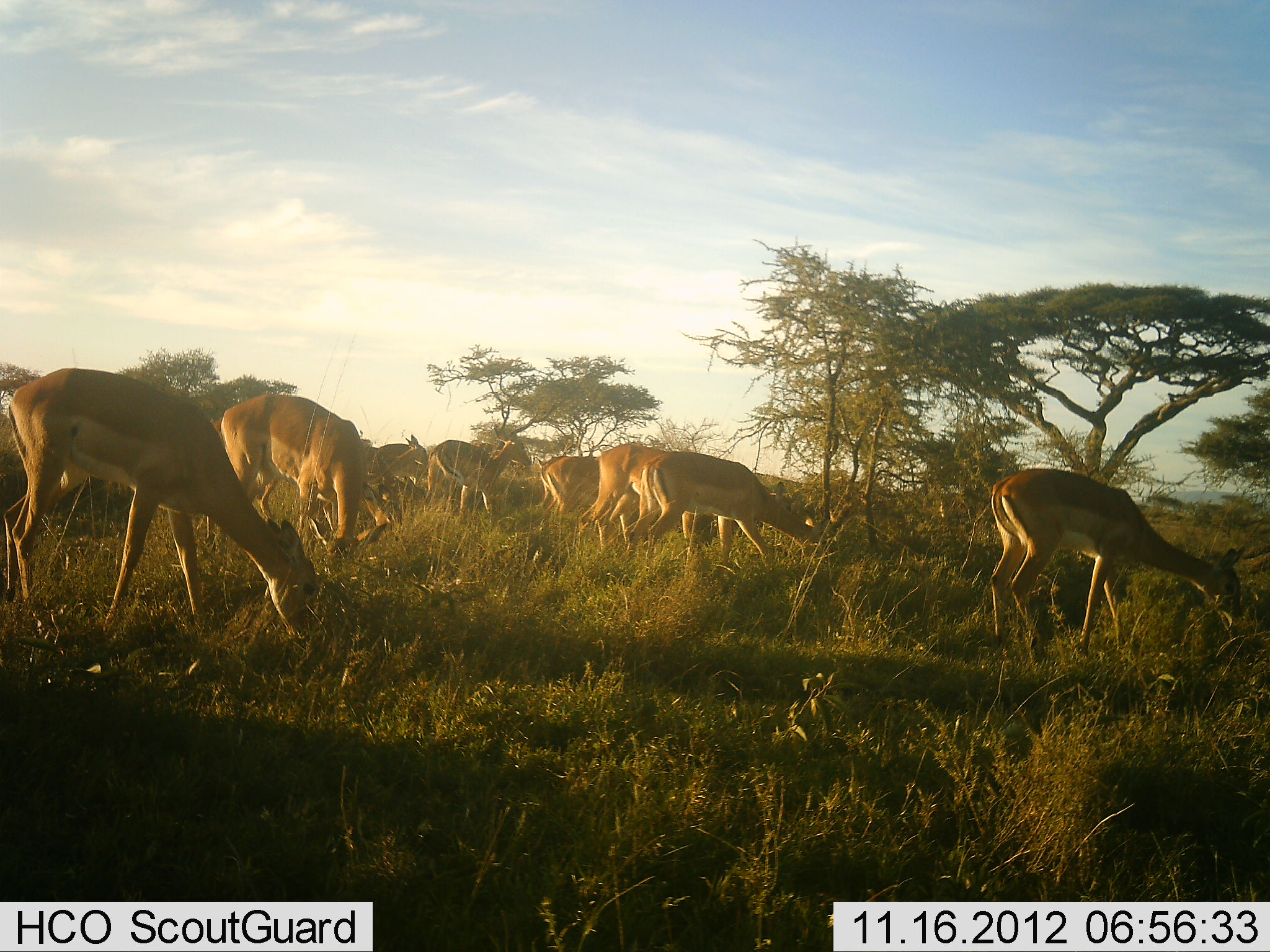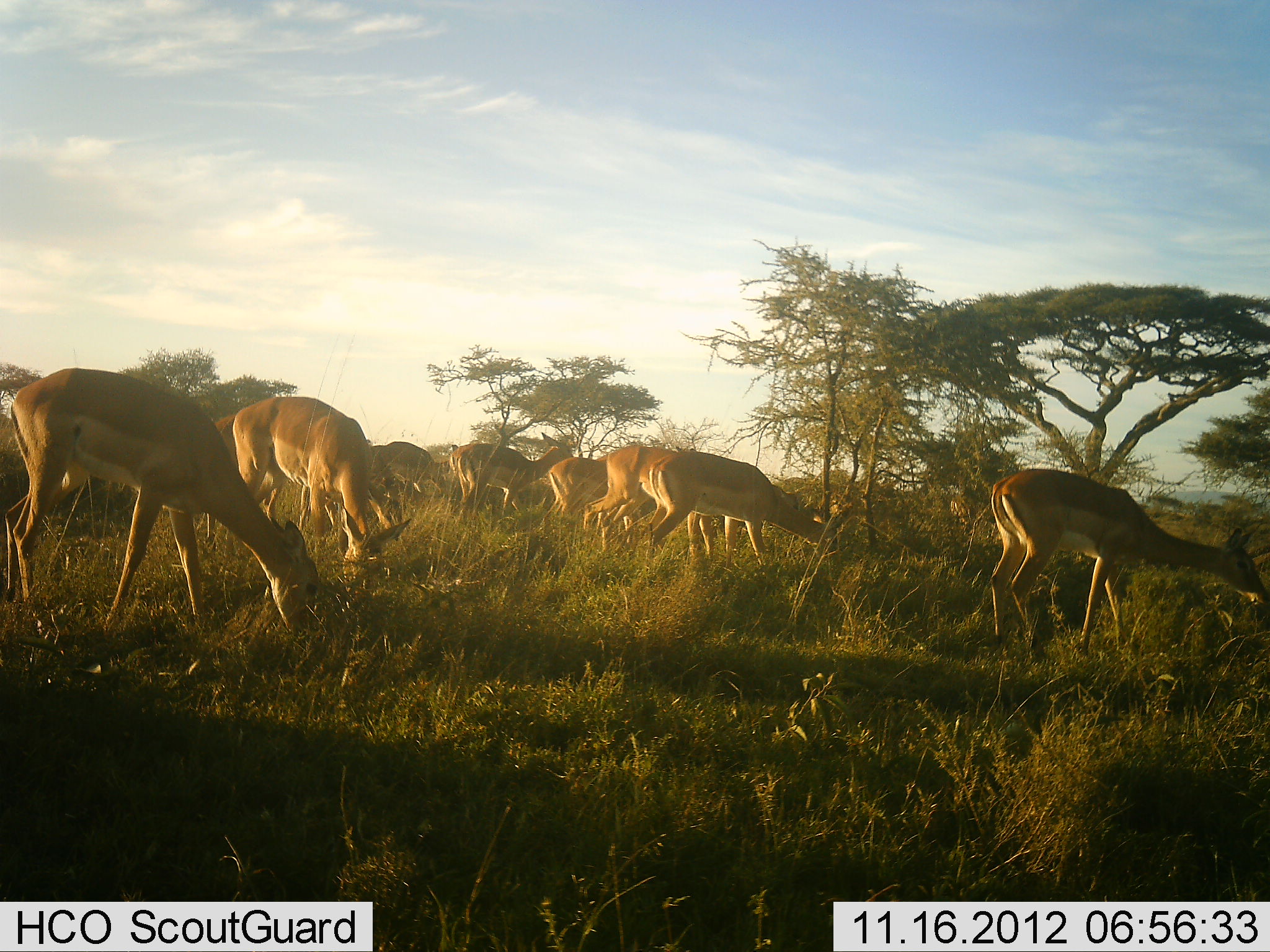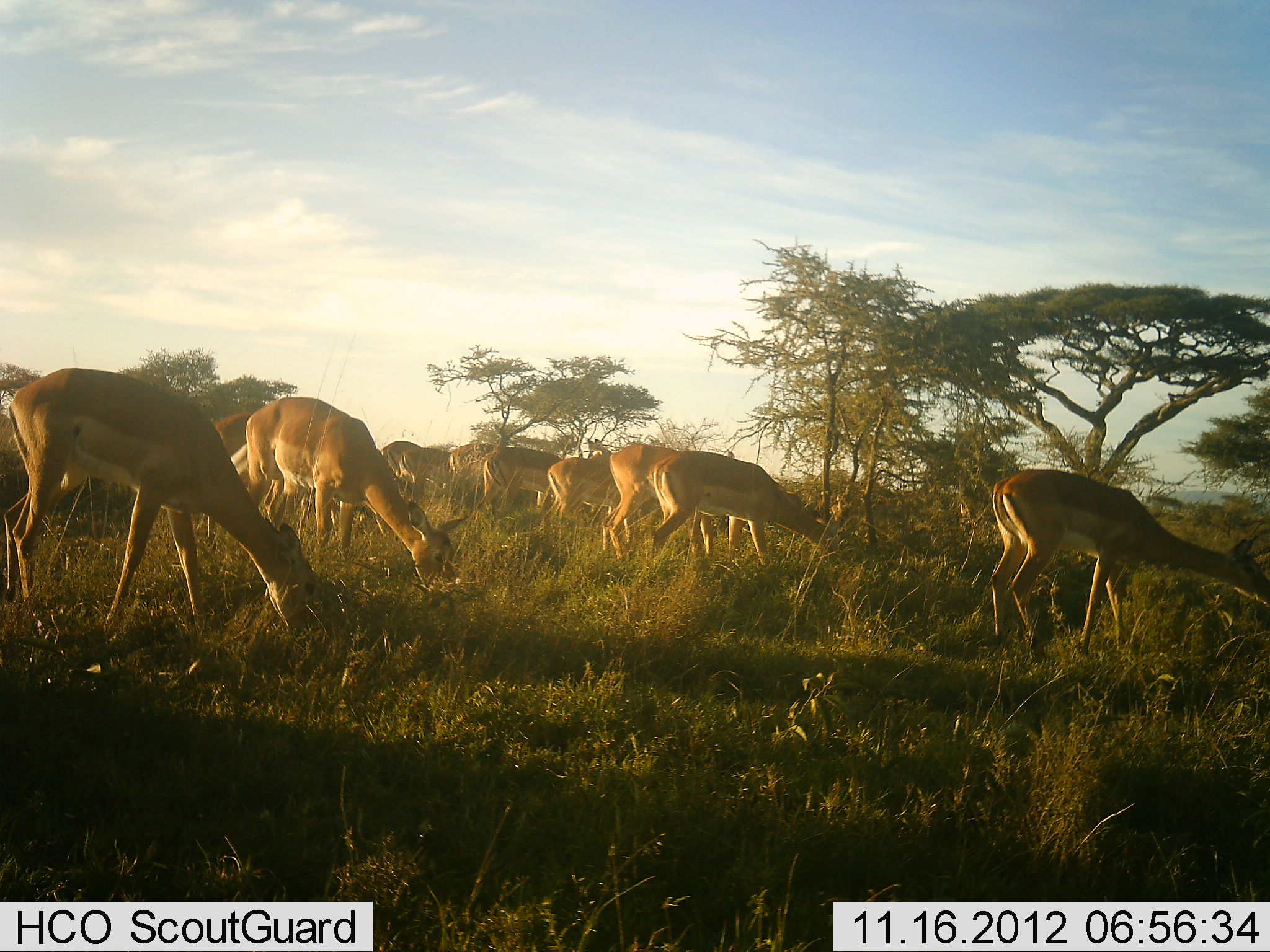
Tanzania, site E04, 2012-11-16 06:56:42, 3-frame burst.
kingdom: Animalia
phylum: Chordata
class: Mammalia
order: Artiodactyla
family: Bovidae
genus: Nanger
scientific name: Nanger granti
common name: grant's gazelle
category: gazellegrants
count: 11-50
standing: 50%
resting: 10%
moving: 0%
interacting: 0%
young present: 0%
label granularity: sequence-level